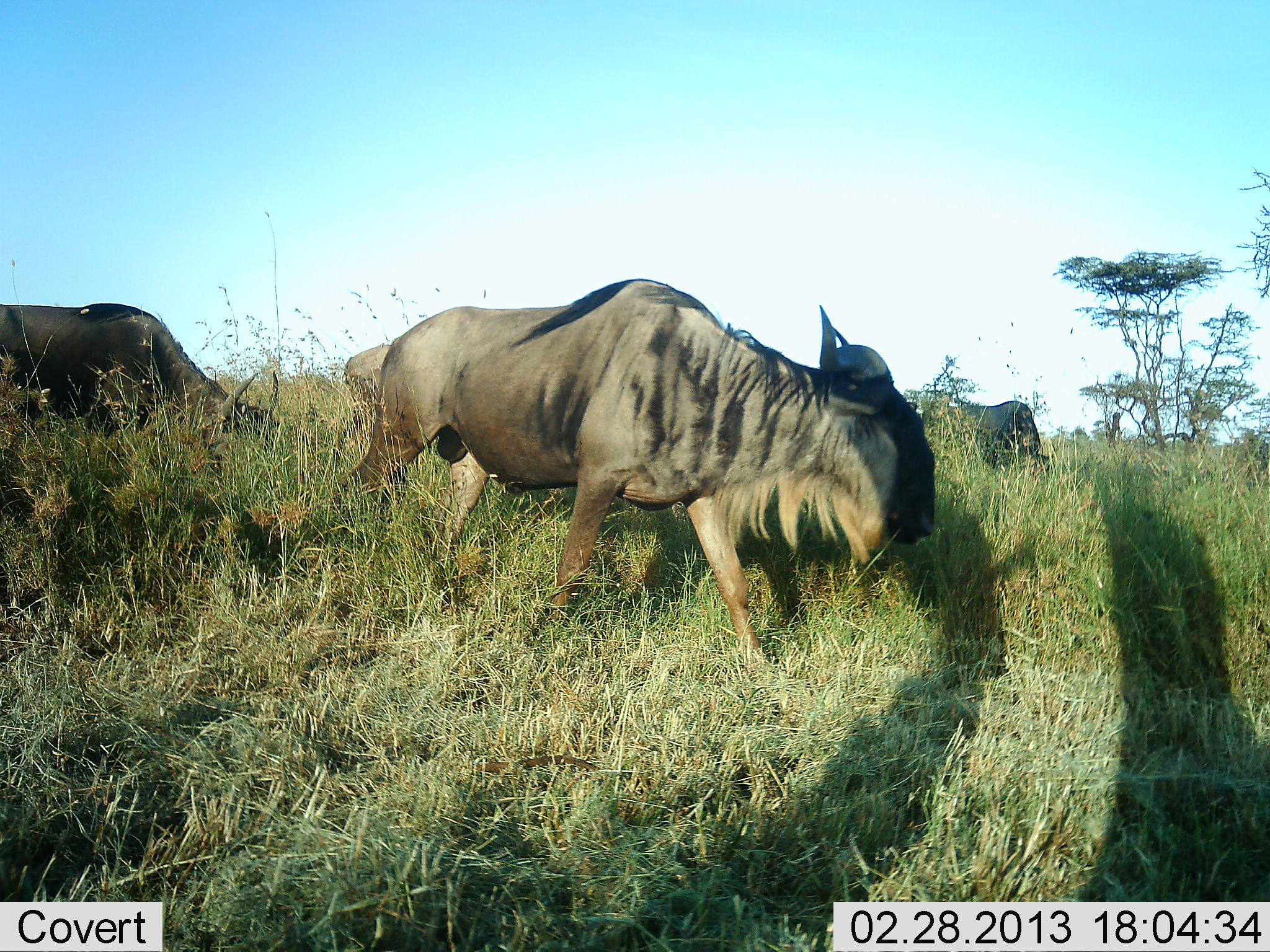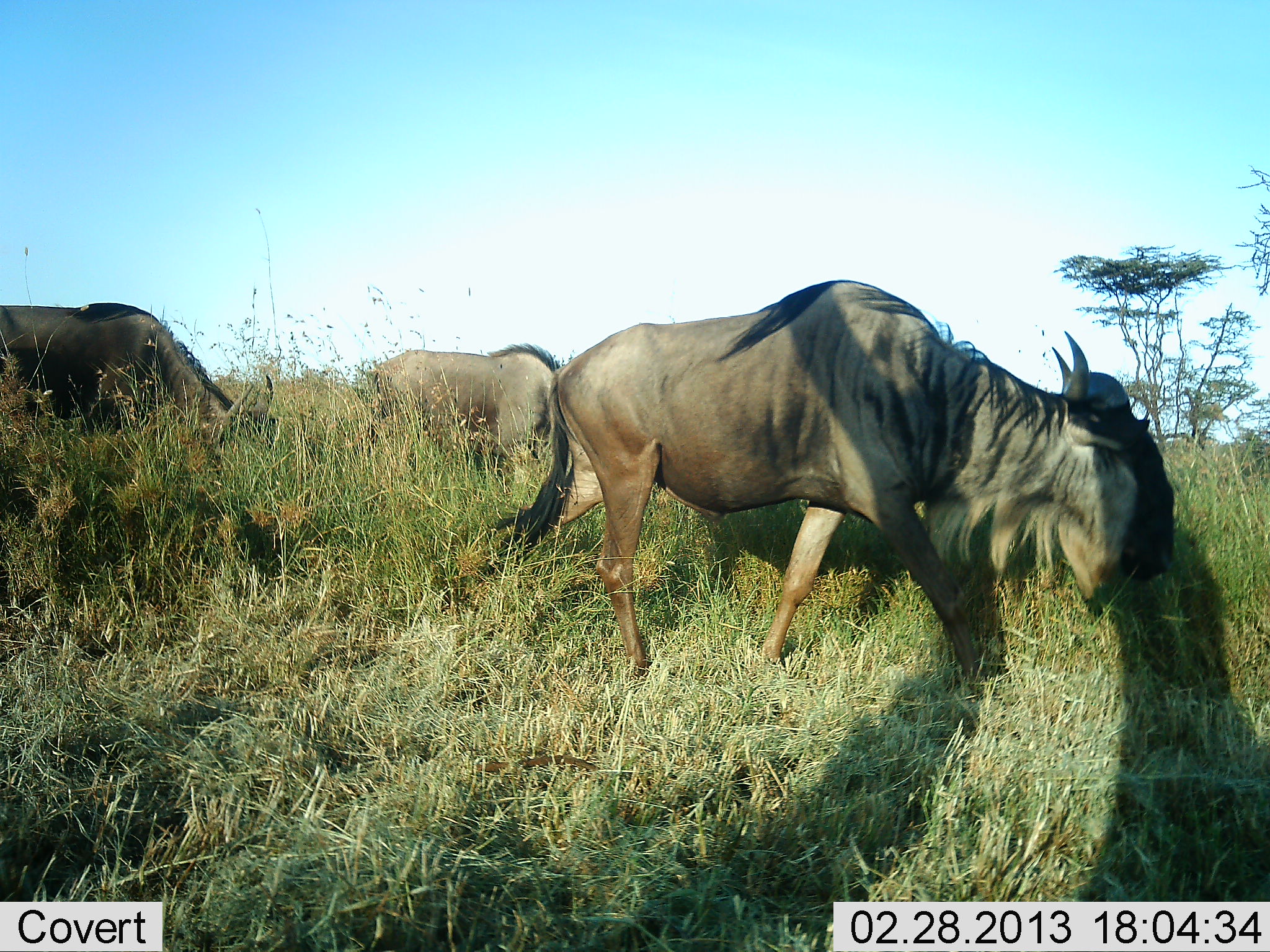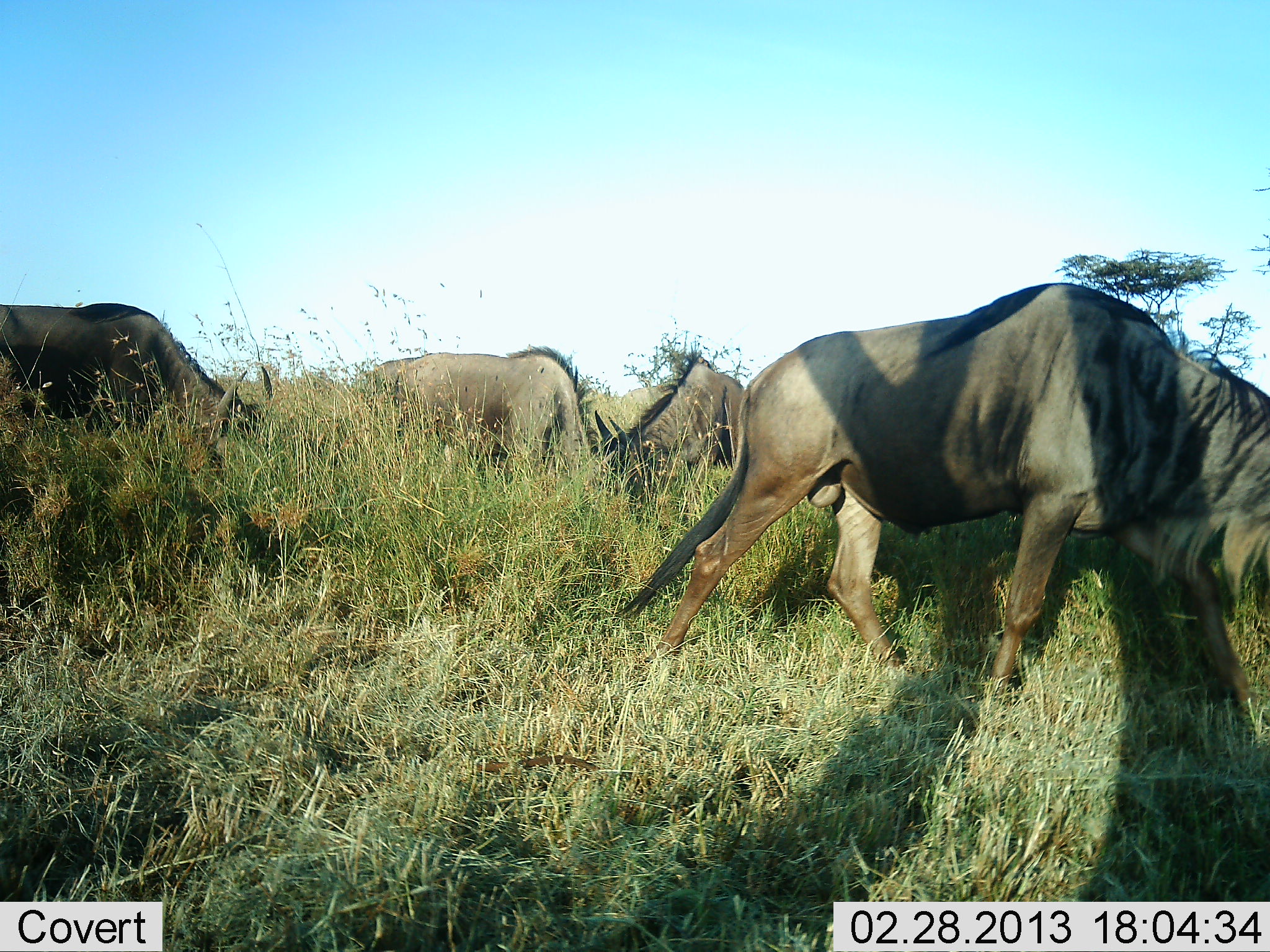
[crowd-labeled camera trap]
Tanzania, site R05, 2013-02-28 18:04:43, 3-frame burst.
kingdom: Animalia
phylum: Chordata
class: Mammalia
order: Artiodactyla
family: Bovidae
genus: Connochaetes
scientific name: Connochaetes taurinus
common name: blue wildebeest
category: wildebeest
Wildebeest (blue wildebeest) (Connochaetes taurinus), count 4. Behavior (volunteer vote fractions): standing 22%, resting 0%, moving 72%, interacting 0%. Young present (vote fraction): 0%. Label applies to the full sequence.